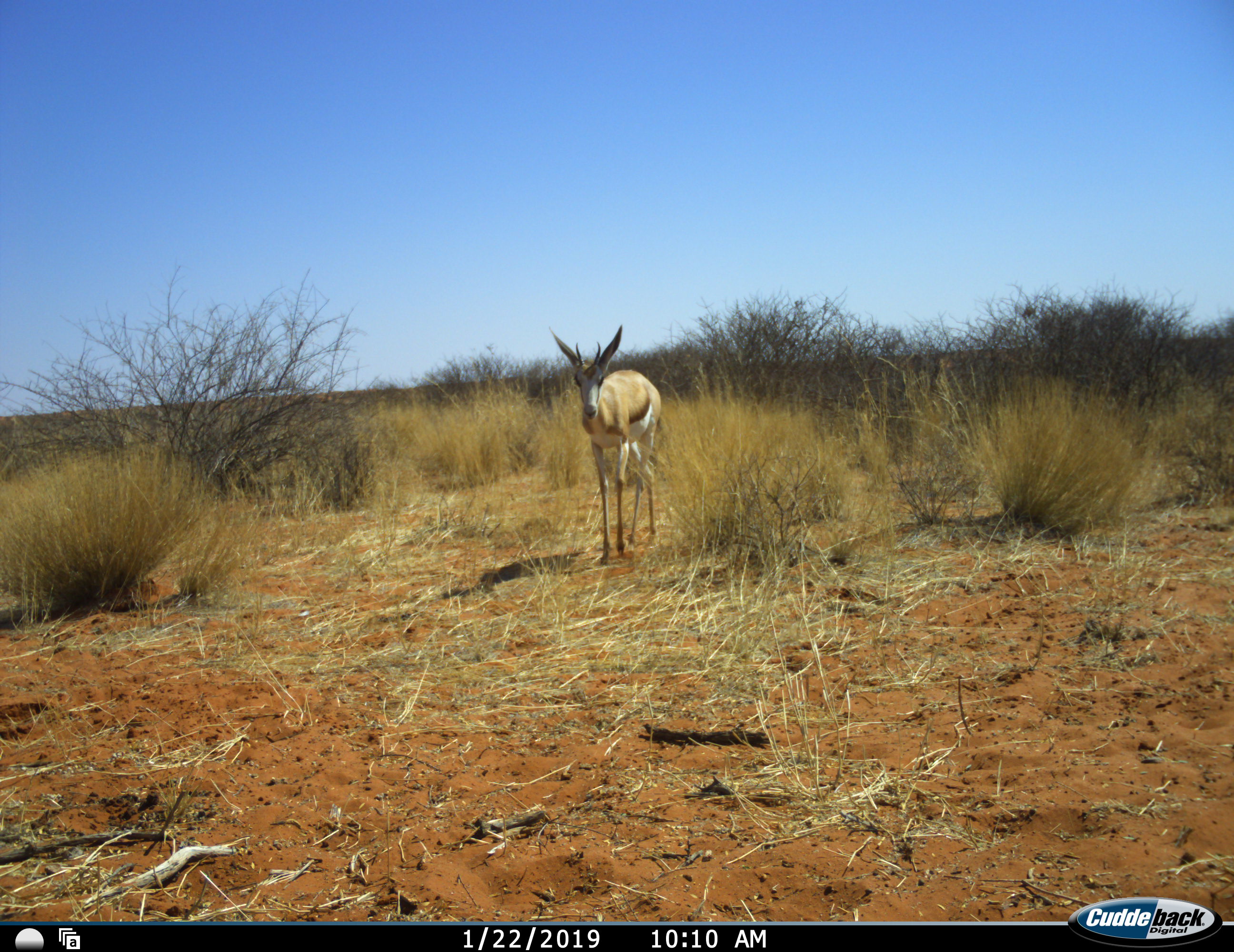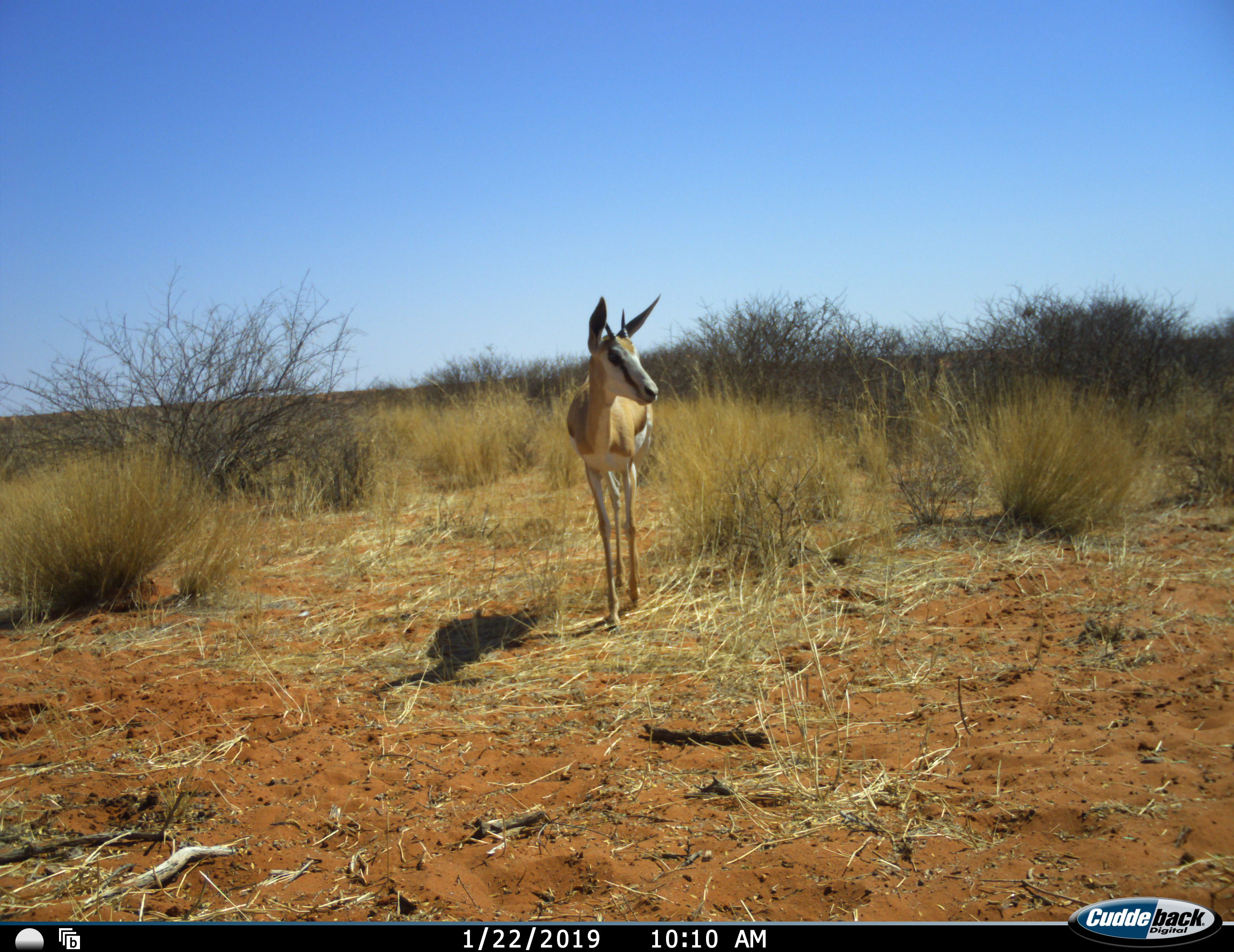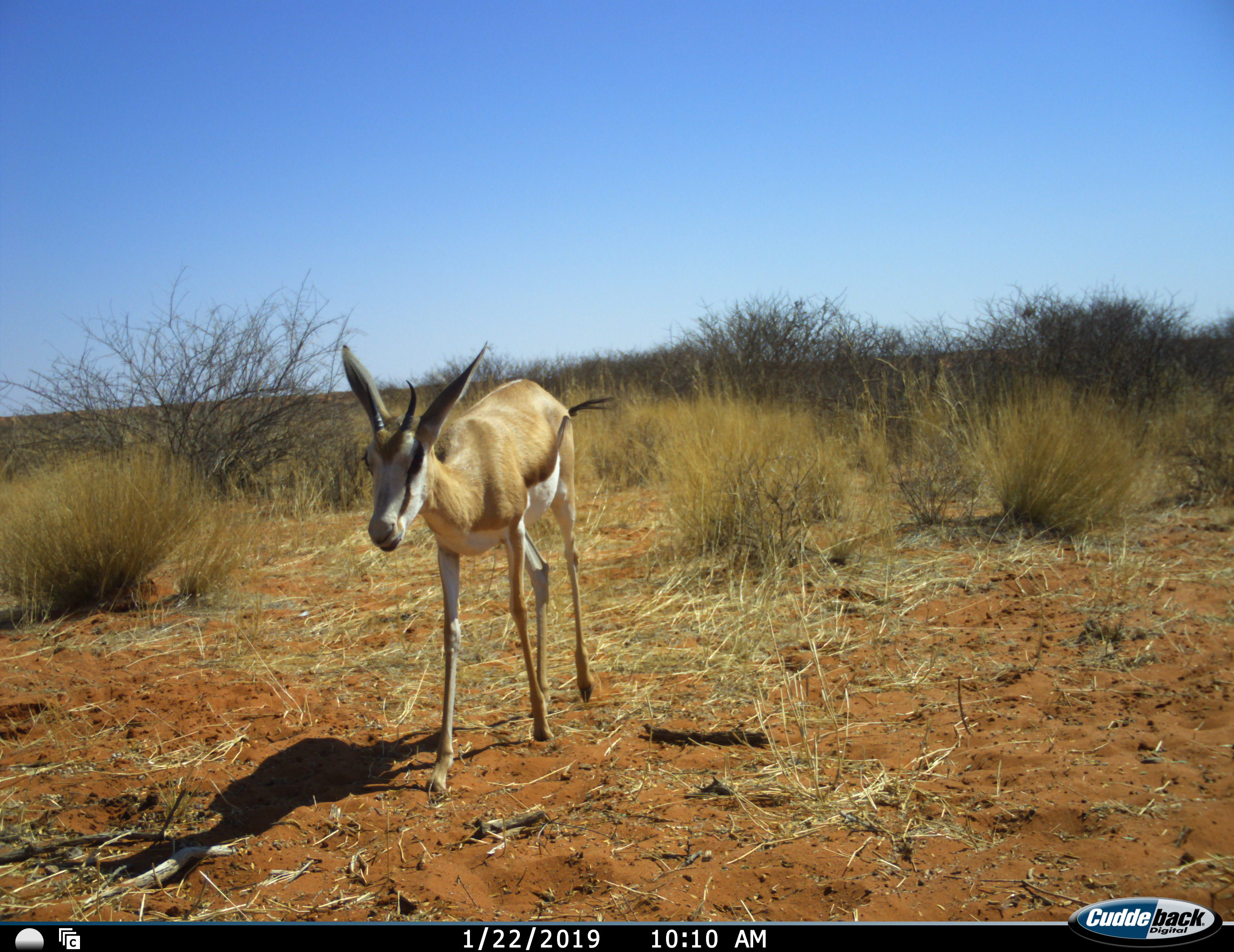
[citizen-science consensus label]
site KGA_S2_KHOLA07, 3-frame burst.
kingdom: Animalia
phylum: Chordata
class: Mammalia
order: Artiodactyla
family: Bovidae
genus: Antidorcas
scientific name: Antidorcas marsupialis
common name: springbok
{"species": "springbok (Antidorcas marsupialis)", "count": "1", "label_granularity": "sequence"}